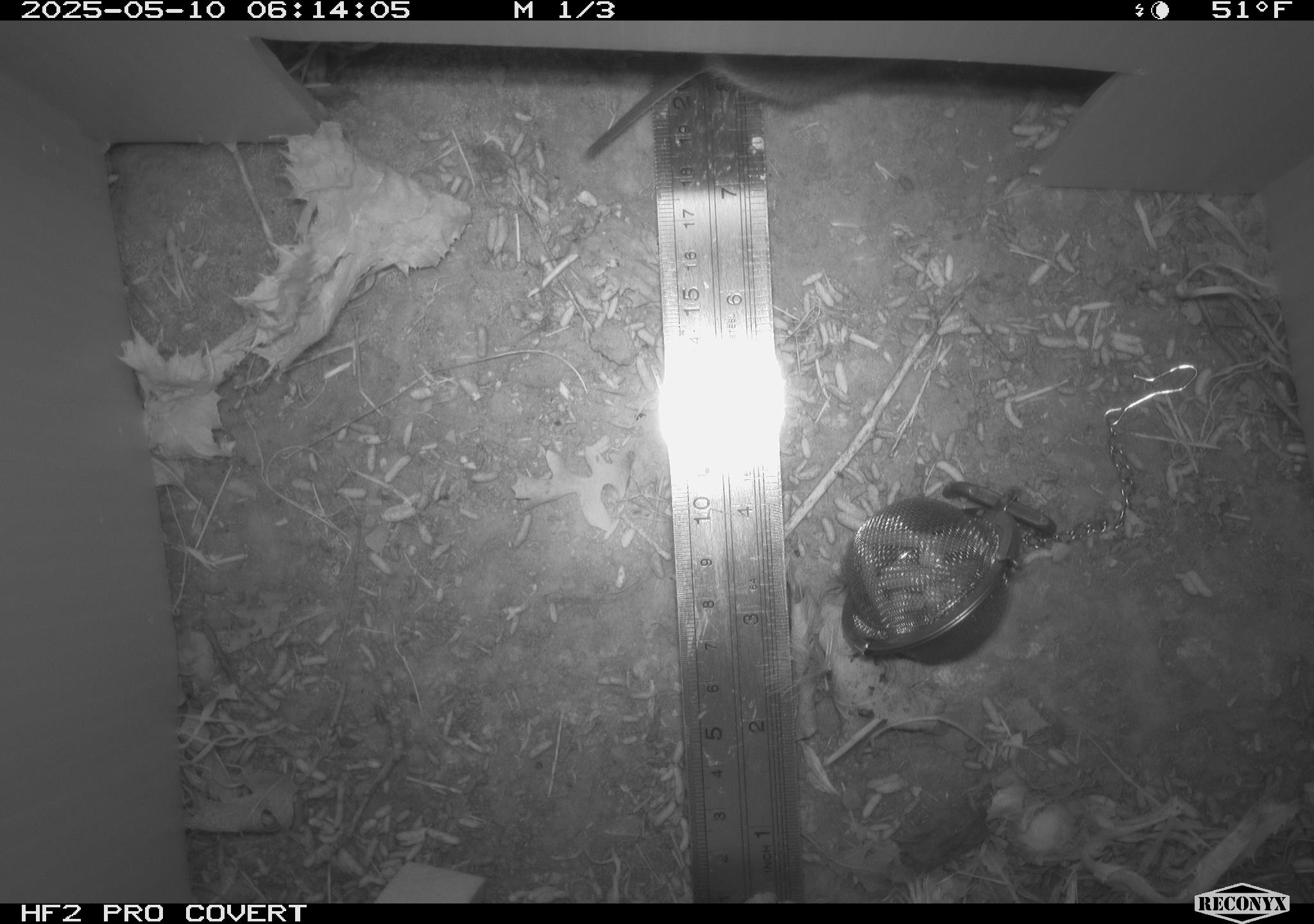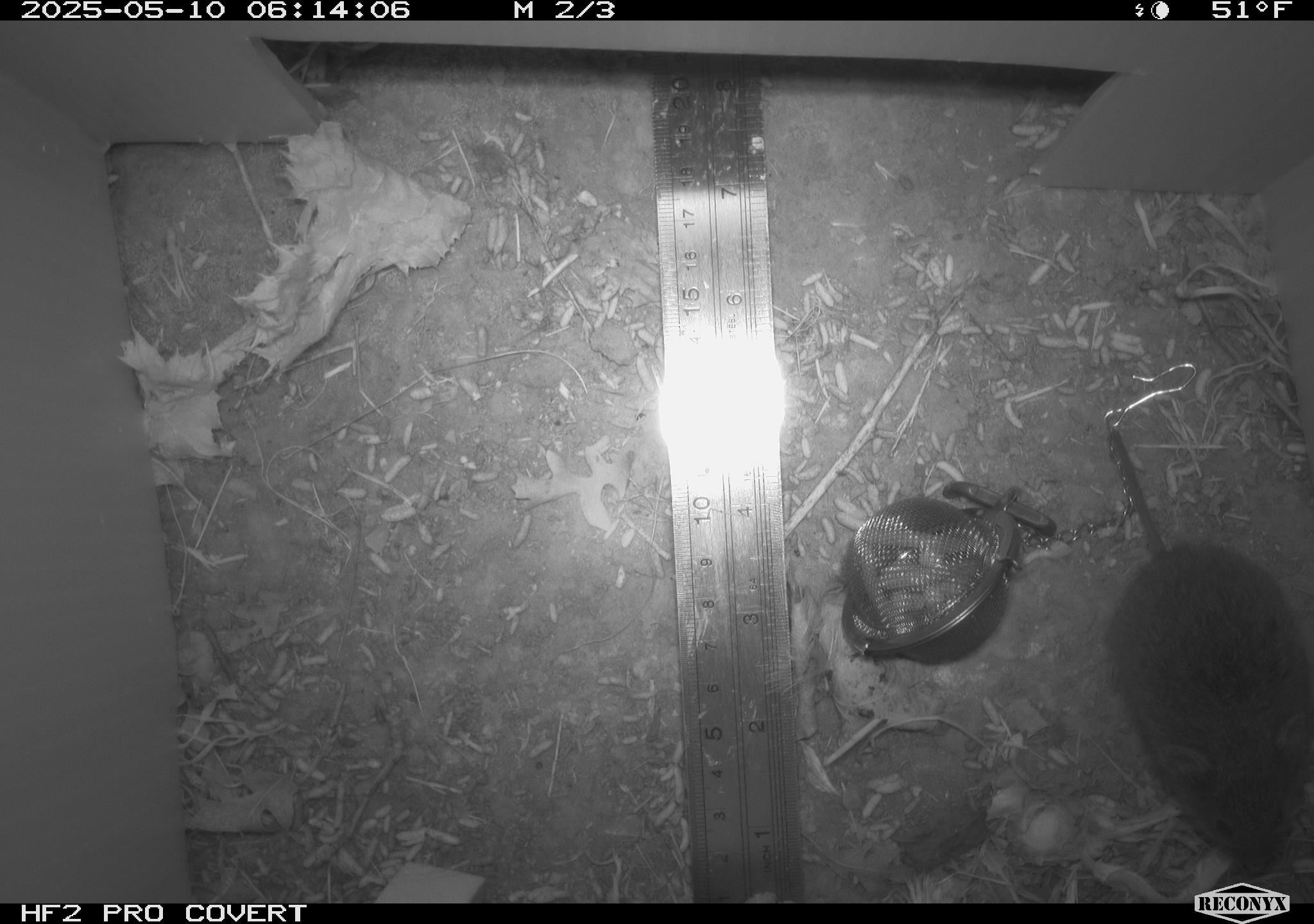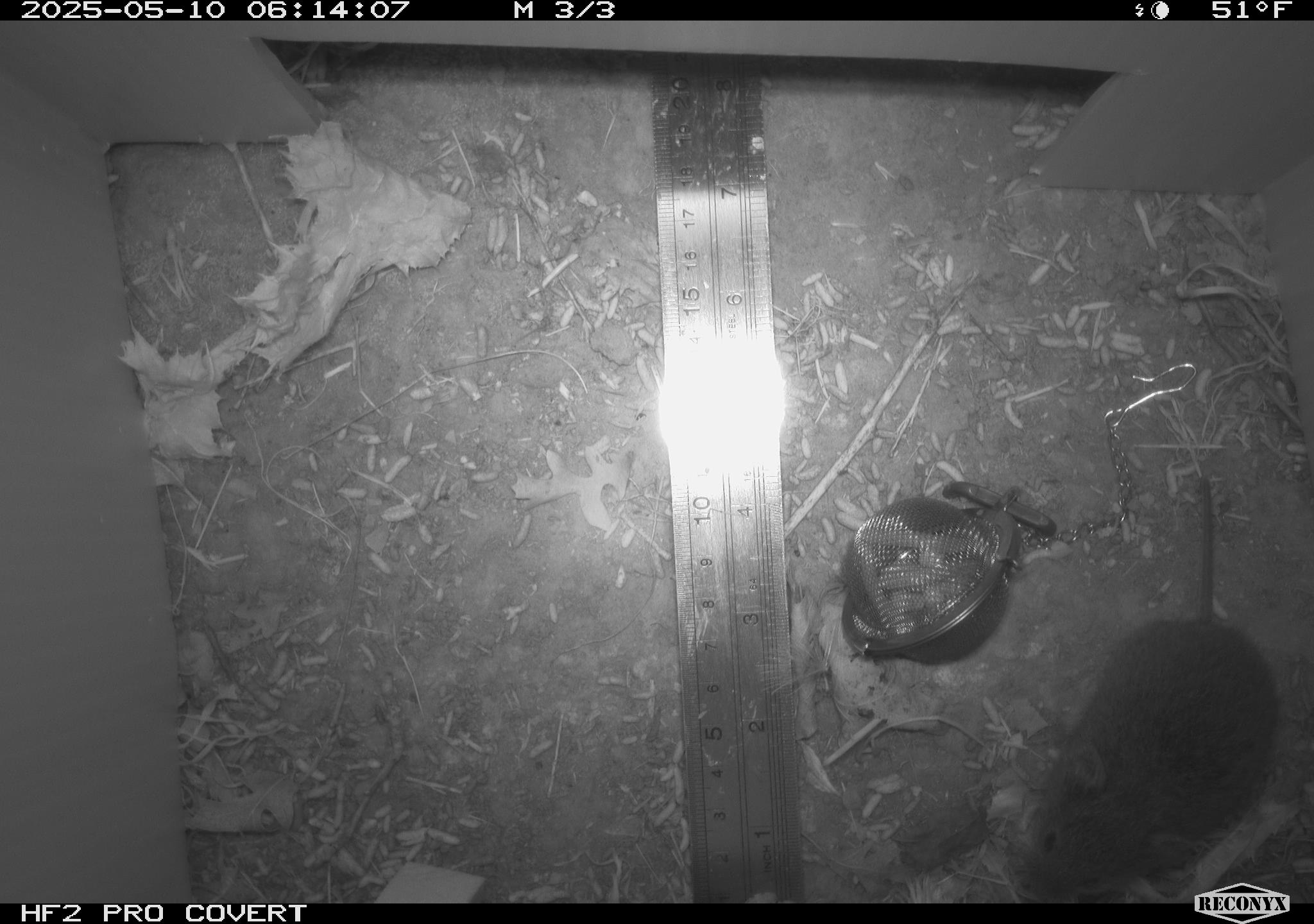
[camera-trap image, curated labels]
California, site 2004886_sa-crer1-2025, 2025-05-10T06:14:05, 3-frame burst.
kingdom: Animalia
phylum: Chordata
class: Mammalia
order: Rodentia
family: Cricetidae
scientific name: Arvicolinae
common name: voles, lemmings, and muskrats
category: arvicolinae subfamily